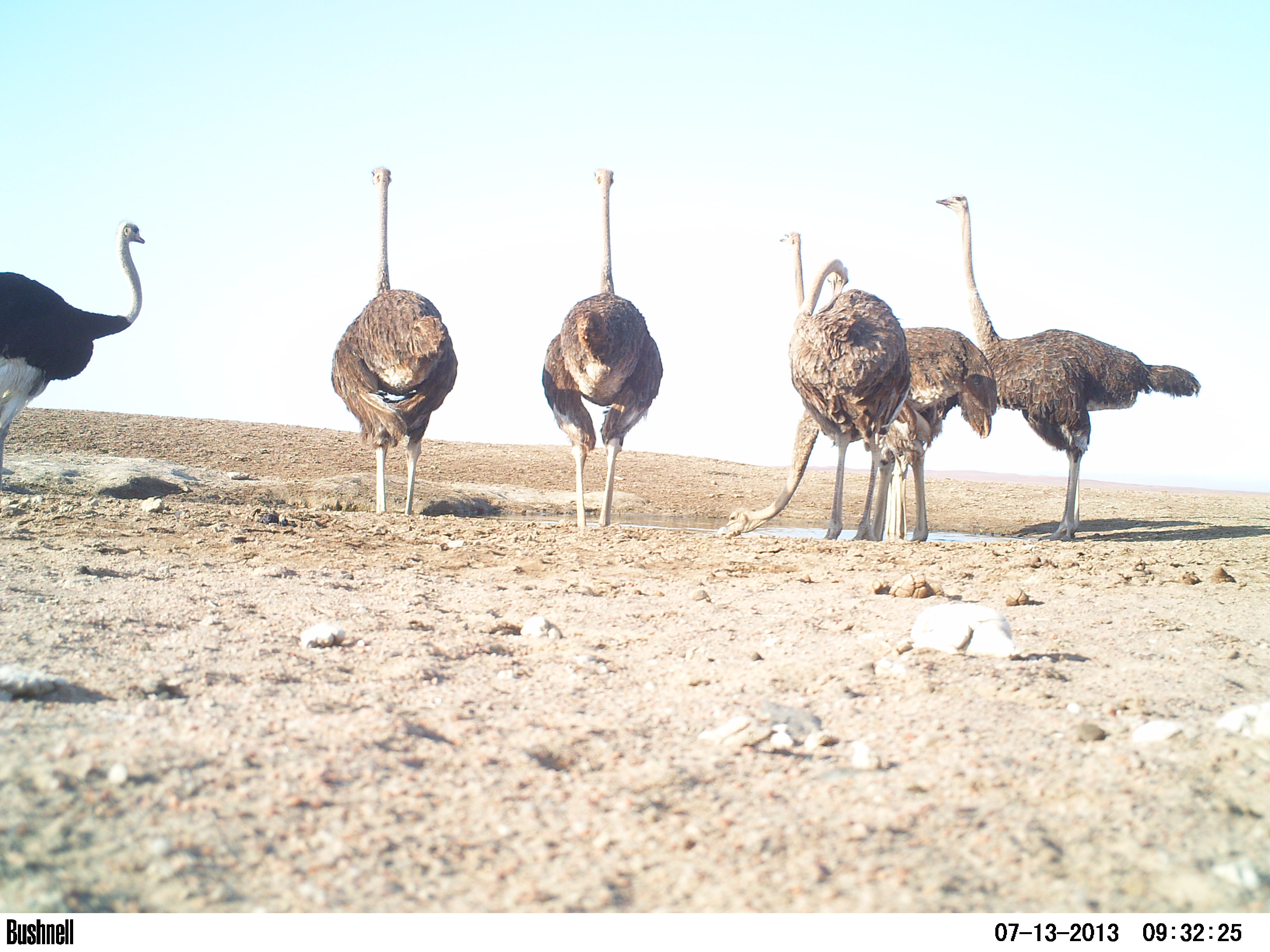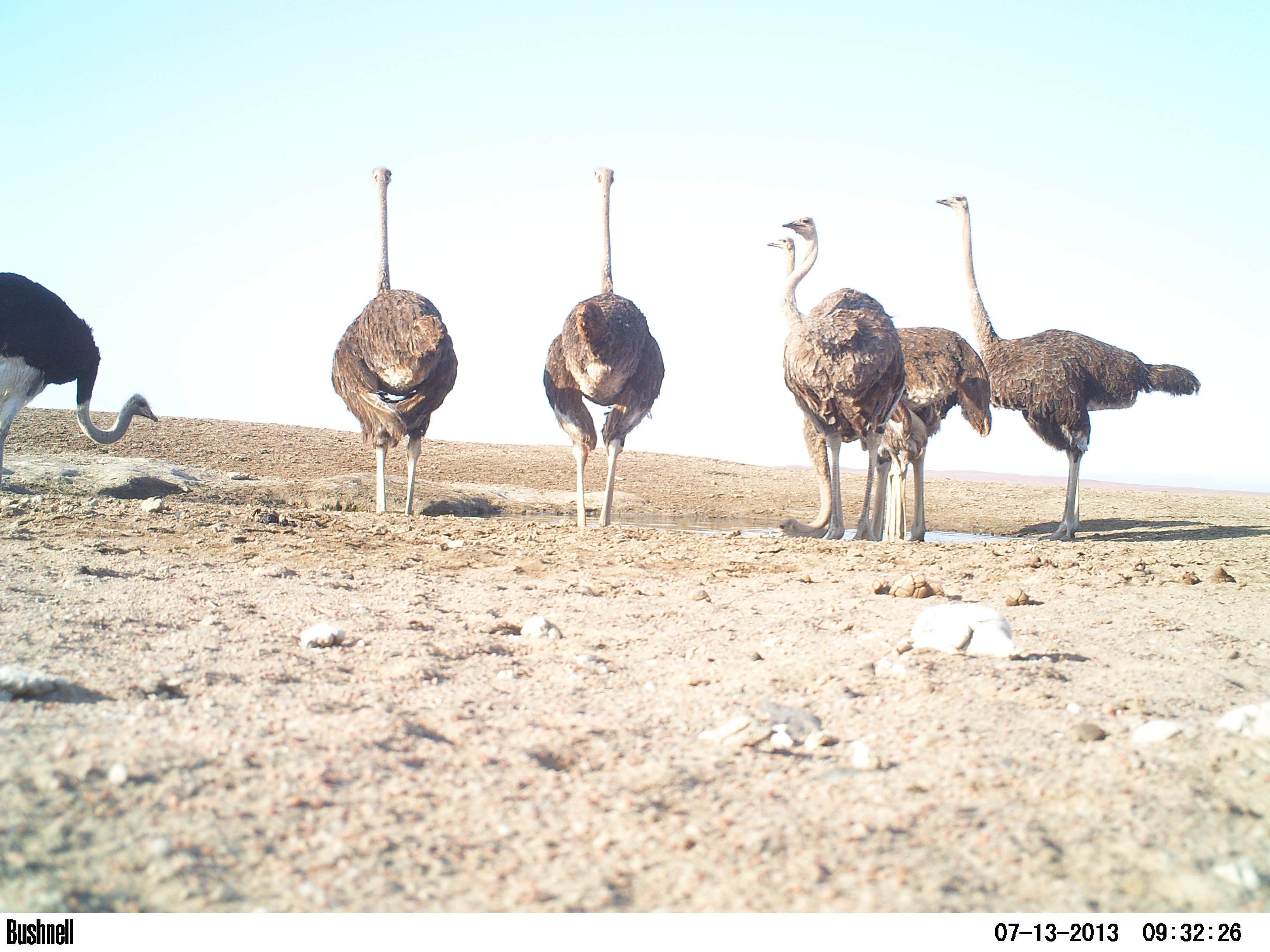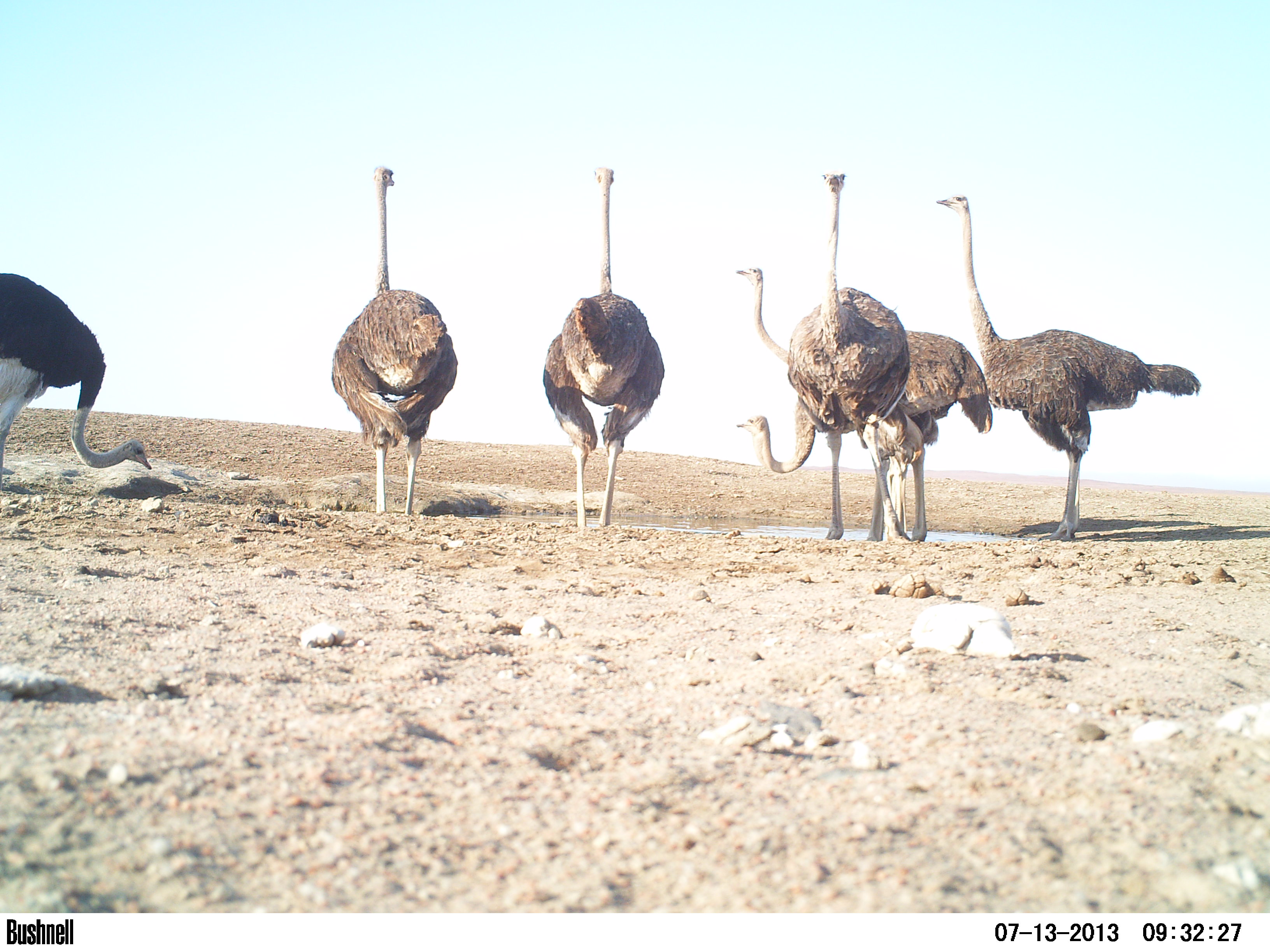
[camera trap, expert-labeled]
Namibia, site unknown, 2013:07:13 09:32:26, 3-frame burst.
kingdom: Animalia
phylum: Chordata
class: Aves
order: Struthioniformes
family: Struthionidae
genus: Struthio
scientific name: Struthio camelus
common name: common ostrich